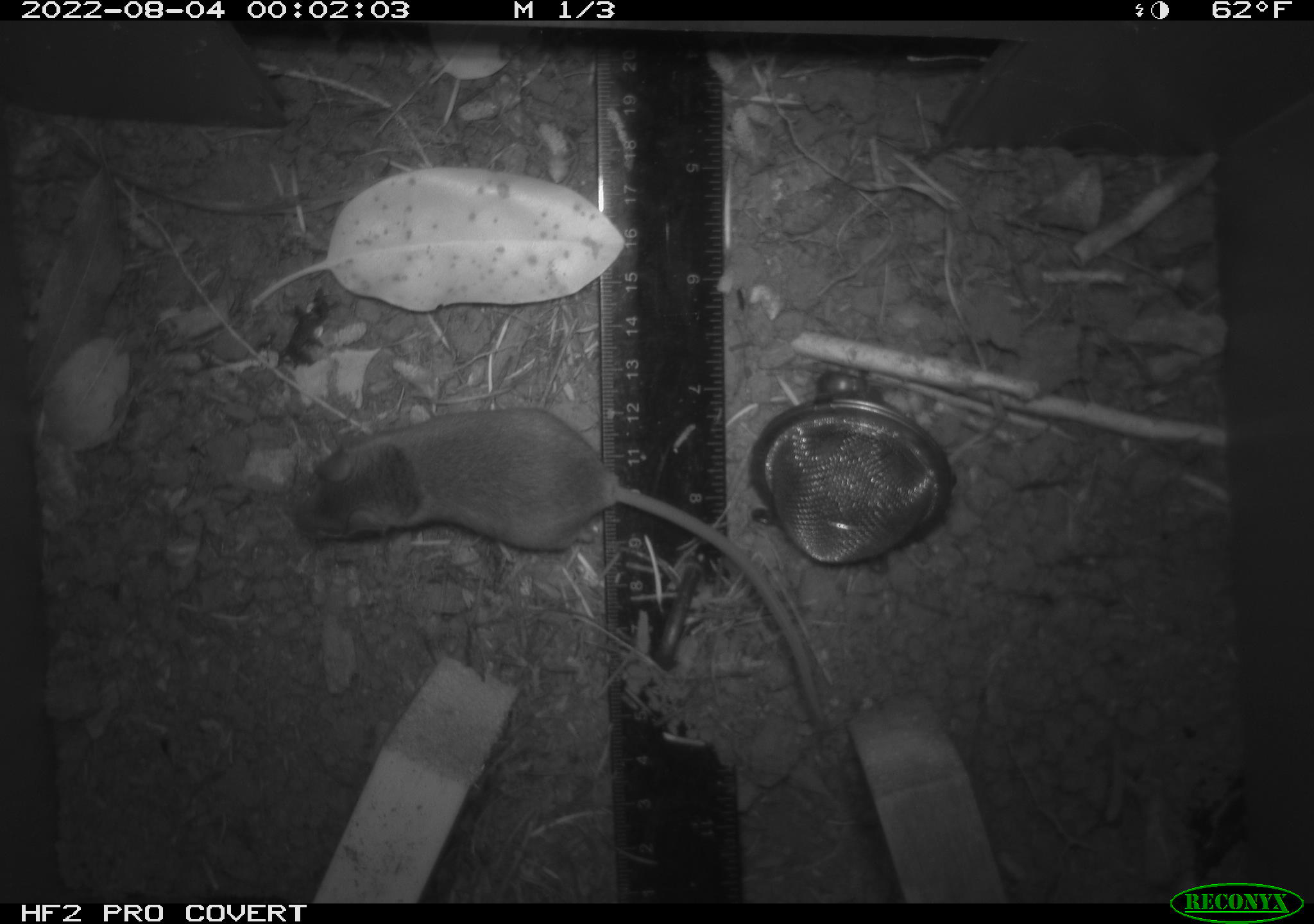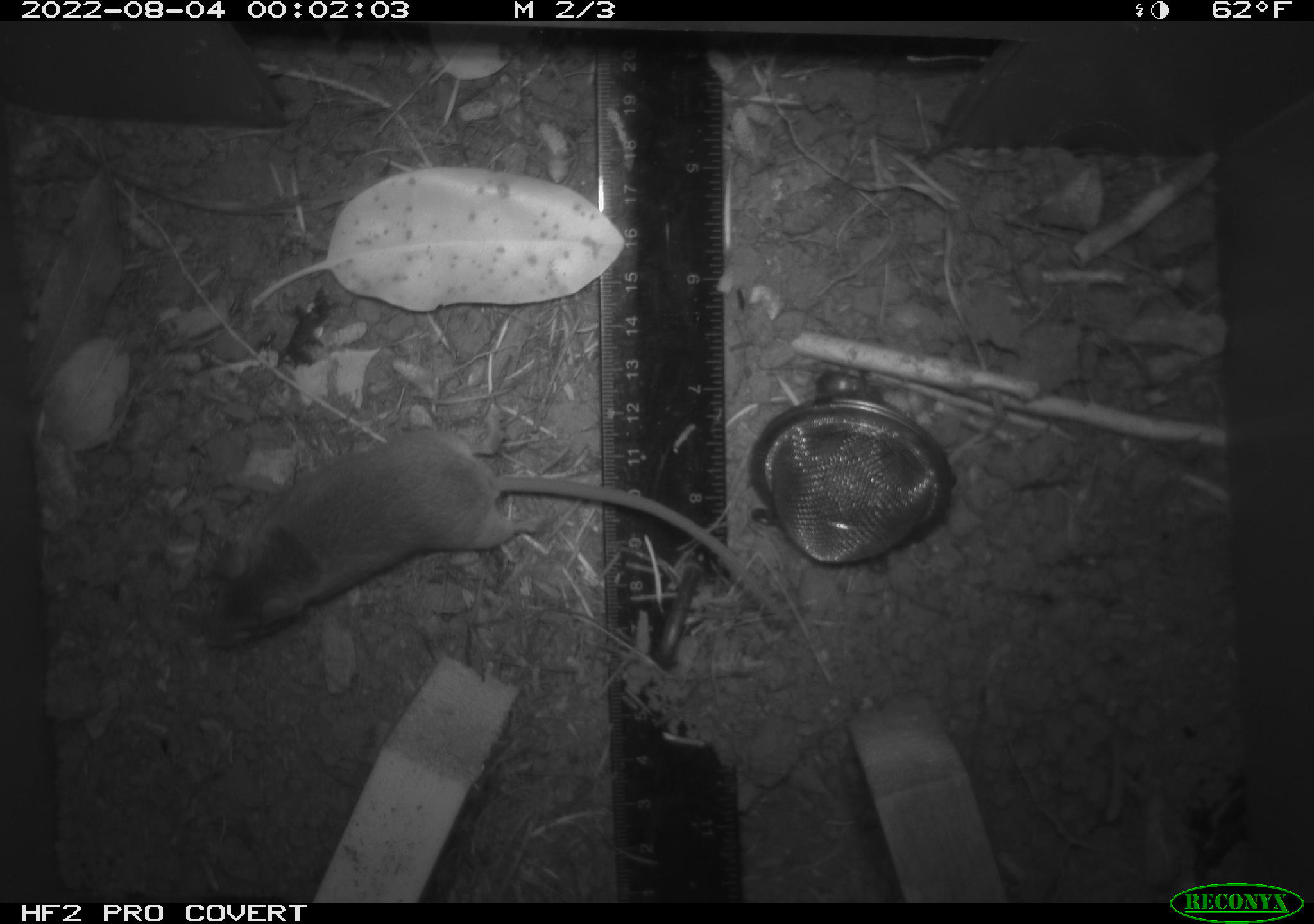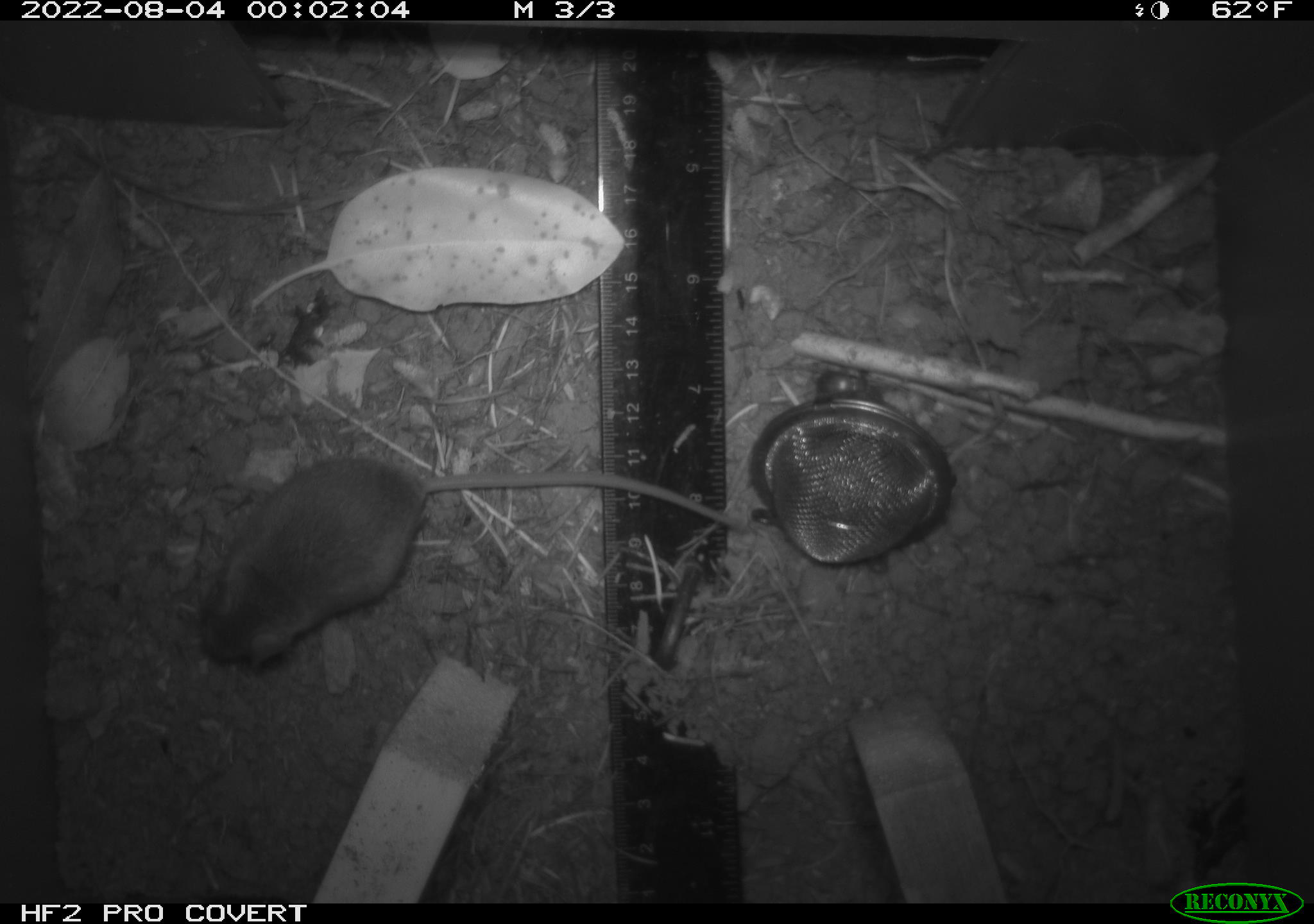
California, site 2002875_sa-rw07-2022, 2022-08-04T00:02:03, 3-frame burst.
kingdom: Animalia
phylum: Chordata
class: Mammalia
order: Rodentia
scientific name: Rodentia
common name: mouse species